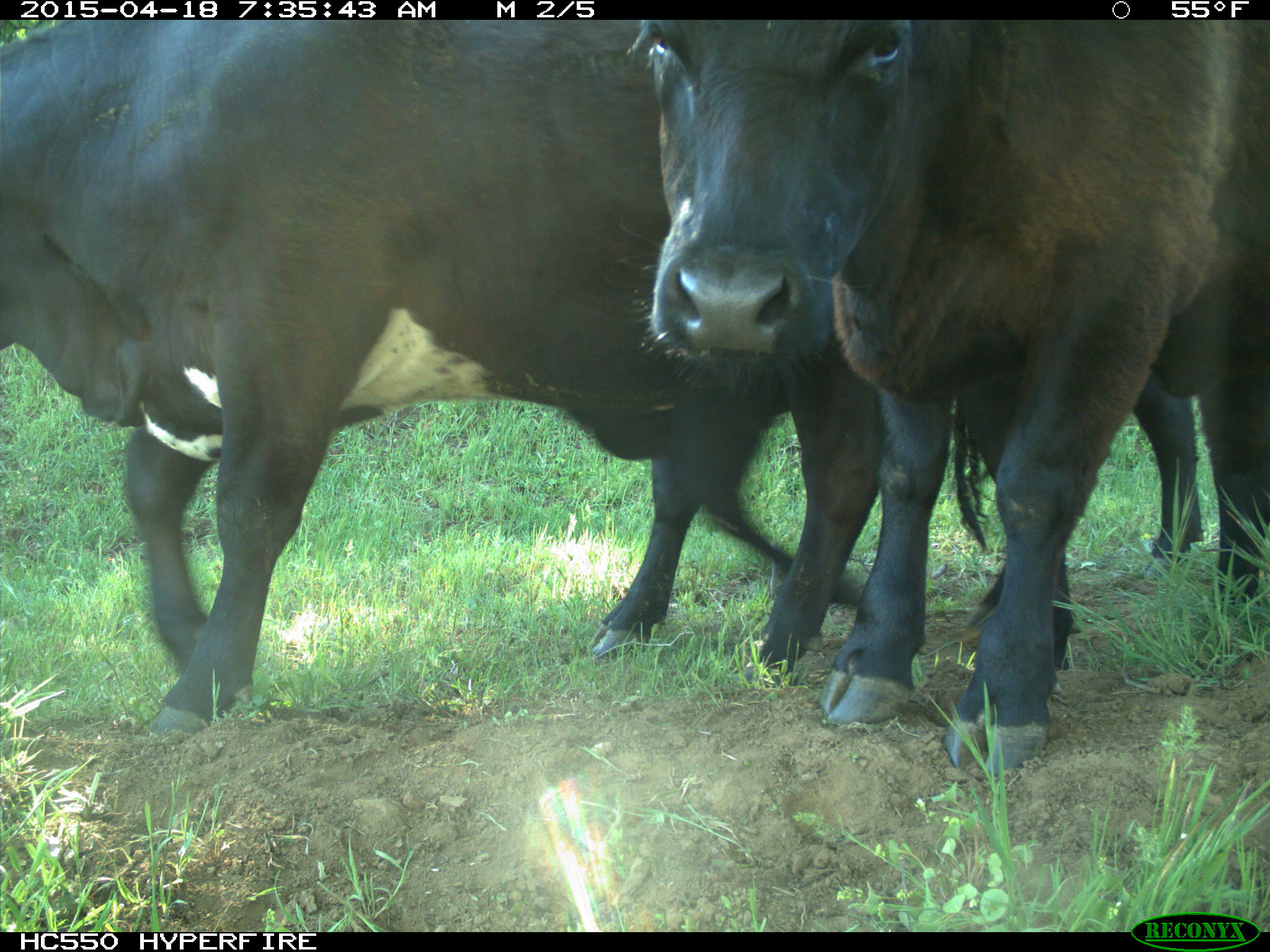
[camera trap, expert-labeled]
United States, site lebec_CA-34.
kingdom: Animalia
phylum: Chordata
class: Mammalia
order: Artiodactyla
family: Bovidae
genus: Bos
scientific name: Bos taurus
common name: domestic cow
Bos taurus (domestic cow).